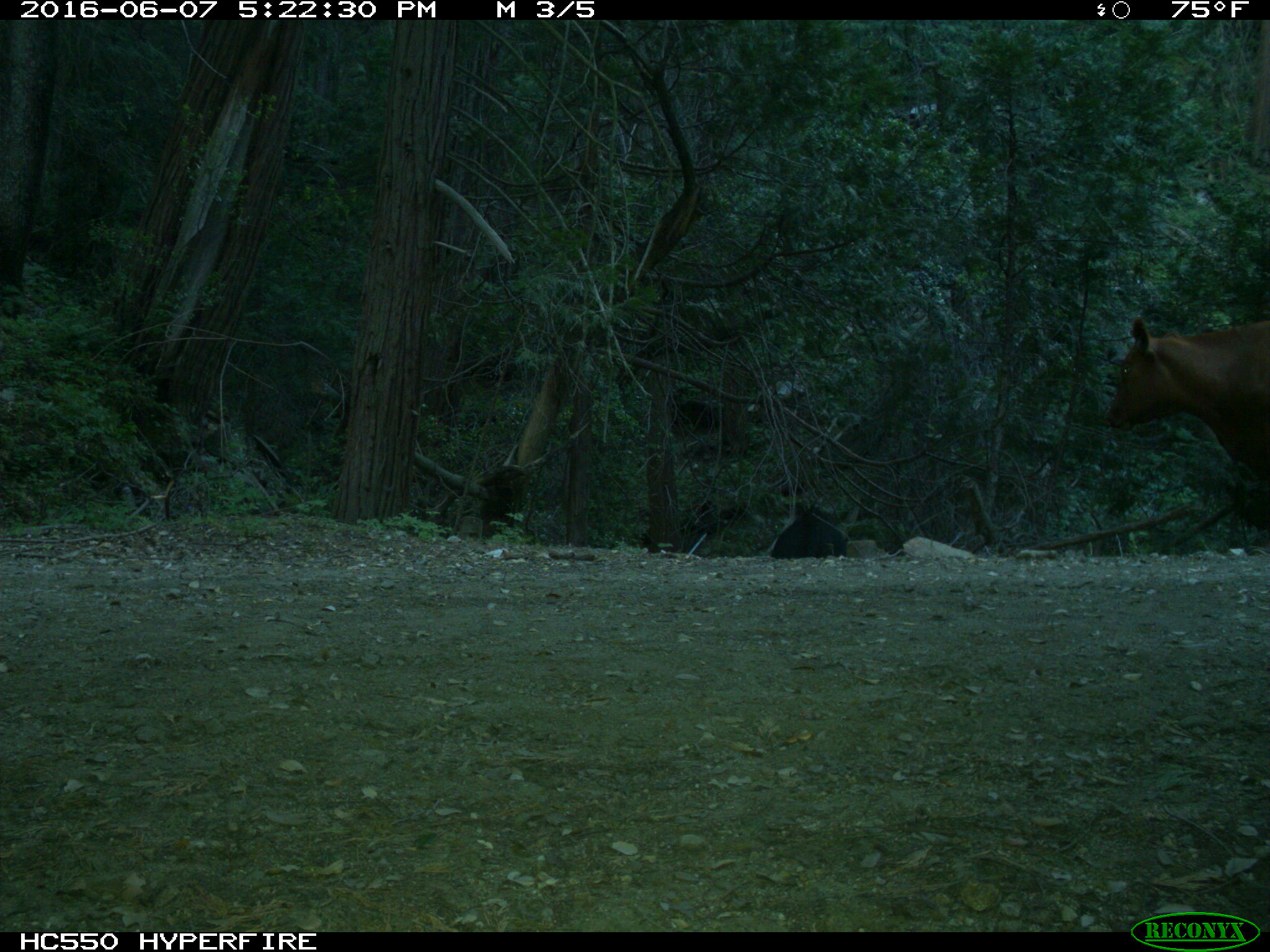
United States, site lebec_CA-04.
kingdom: Animalia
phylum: Chordata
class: Mammalia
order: Artiodactyla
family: Bovidae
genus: Bos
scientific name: Bos taurus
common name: domestic cow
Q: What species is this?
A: Bos taurus (domestic cow).